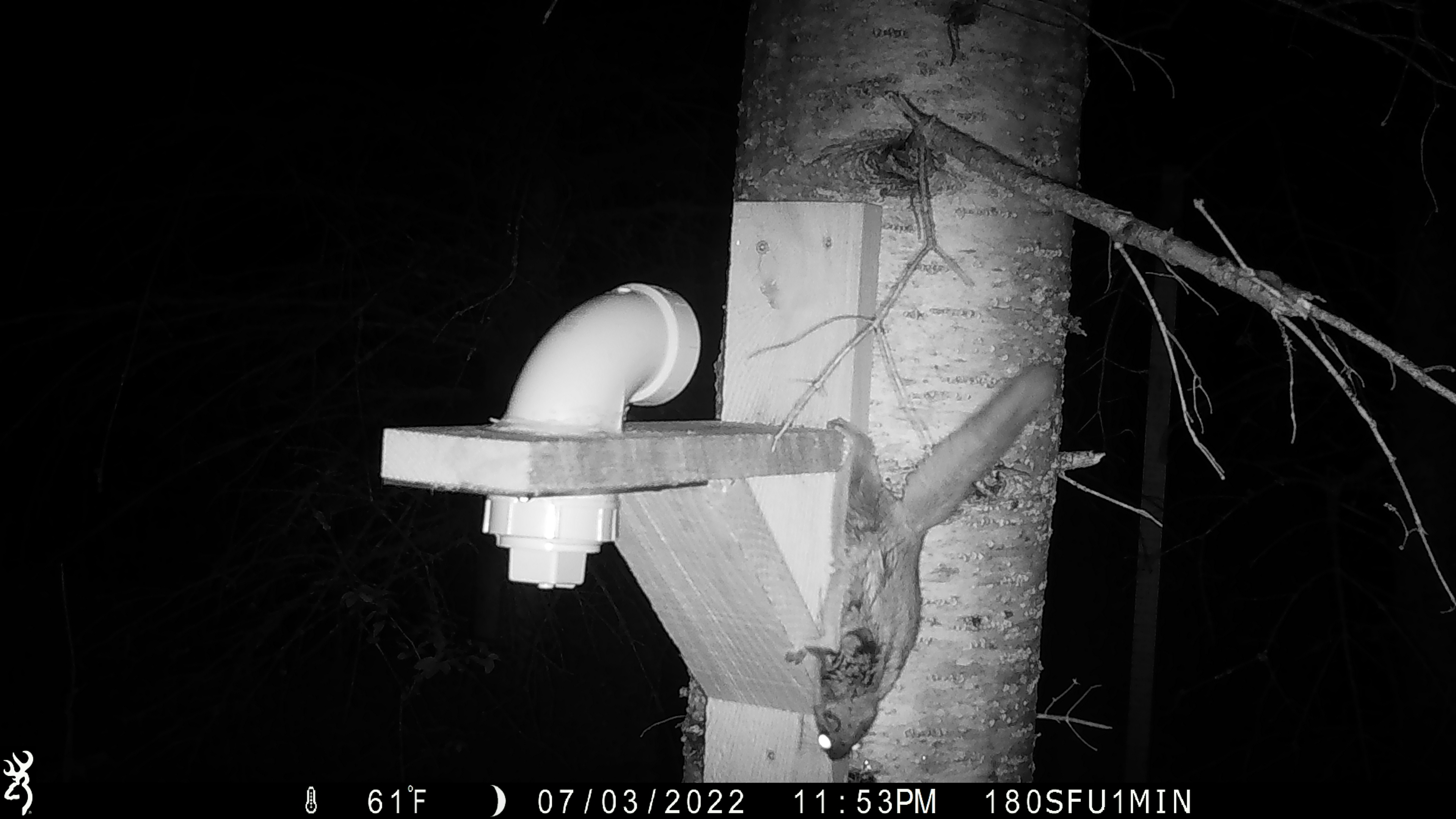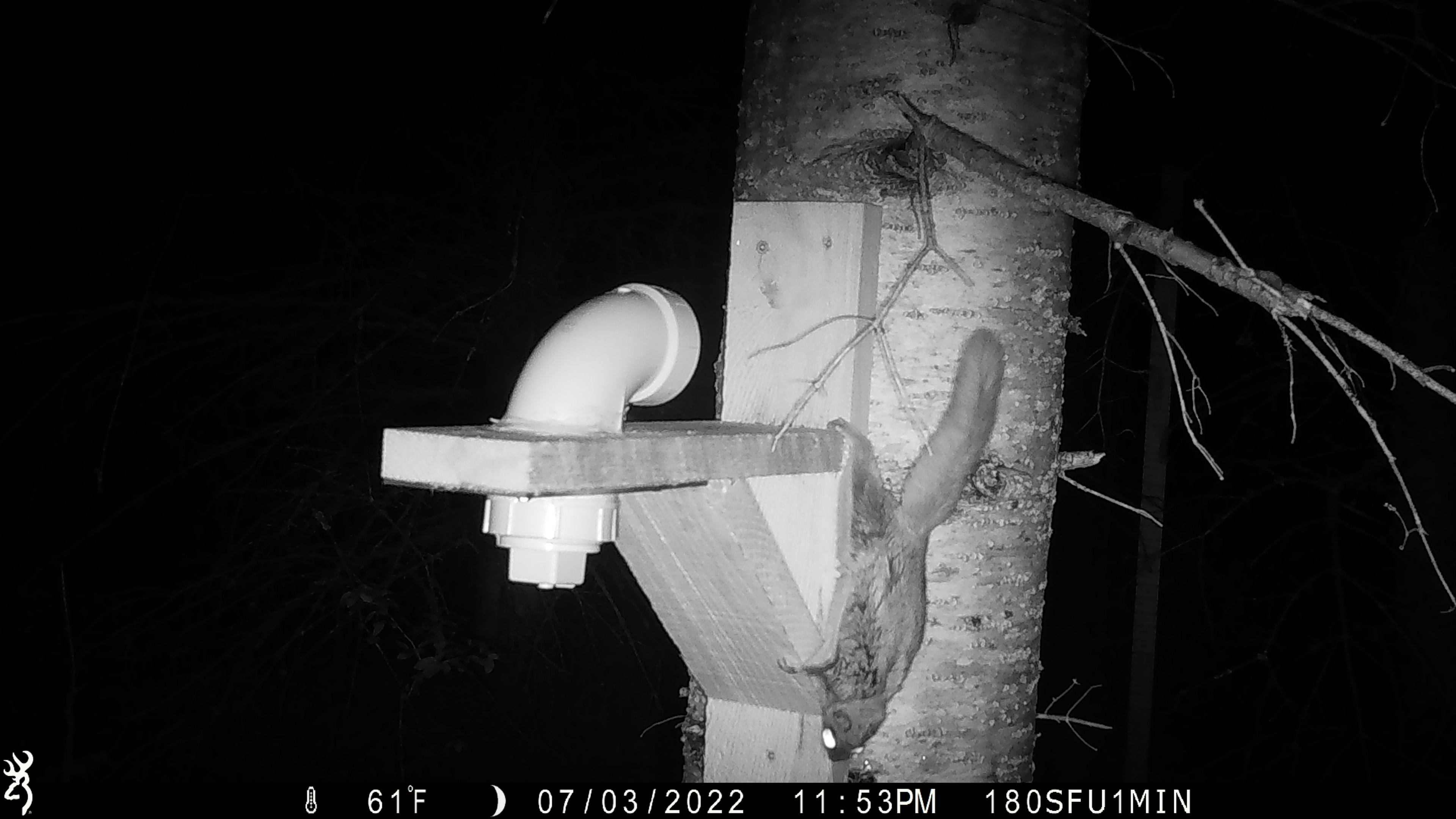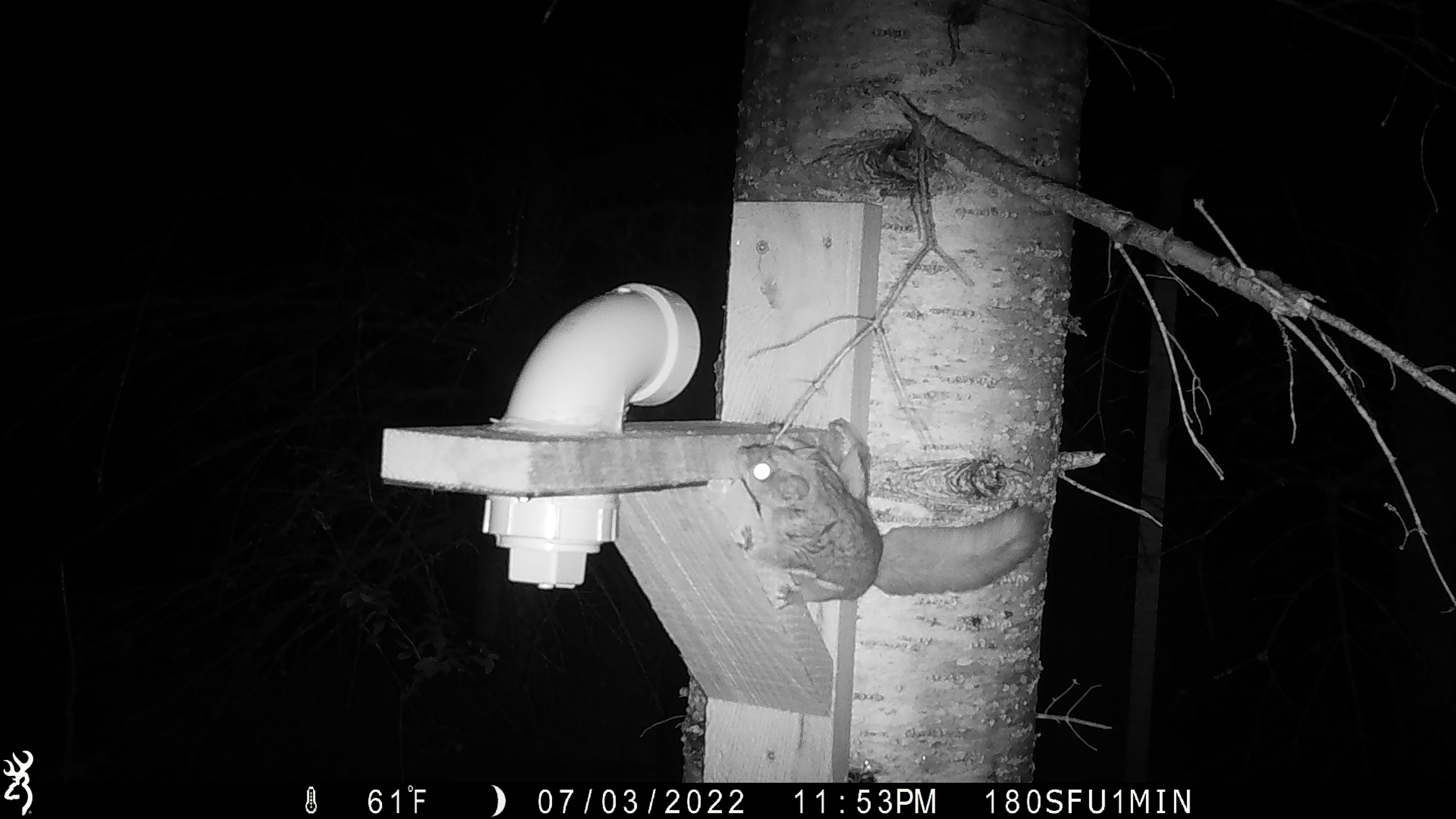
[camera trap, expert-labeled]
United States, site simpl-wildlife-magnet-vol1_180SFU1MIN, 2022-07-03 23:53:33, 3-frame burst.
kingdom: Animalia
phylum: Chordata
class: Mammalia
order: Rodentia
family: Sciuridae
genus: Glaucomys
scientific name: Glaucomys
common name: flying squirrel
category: flying squirrel sp.